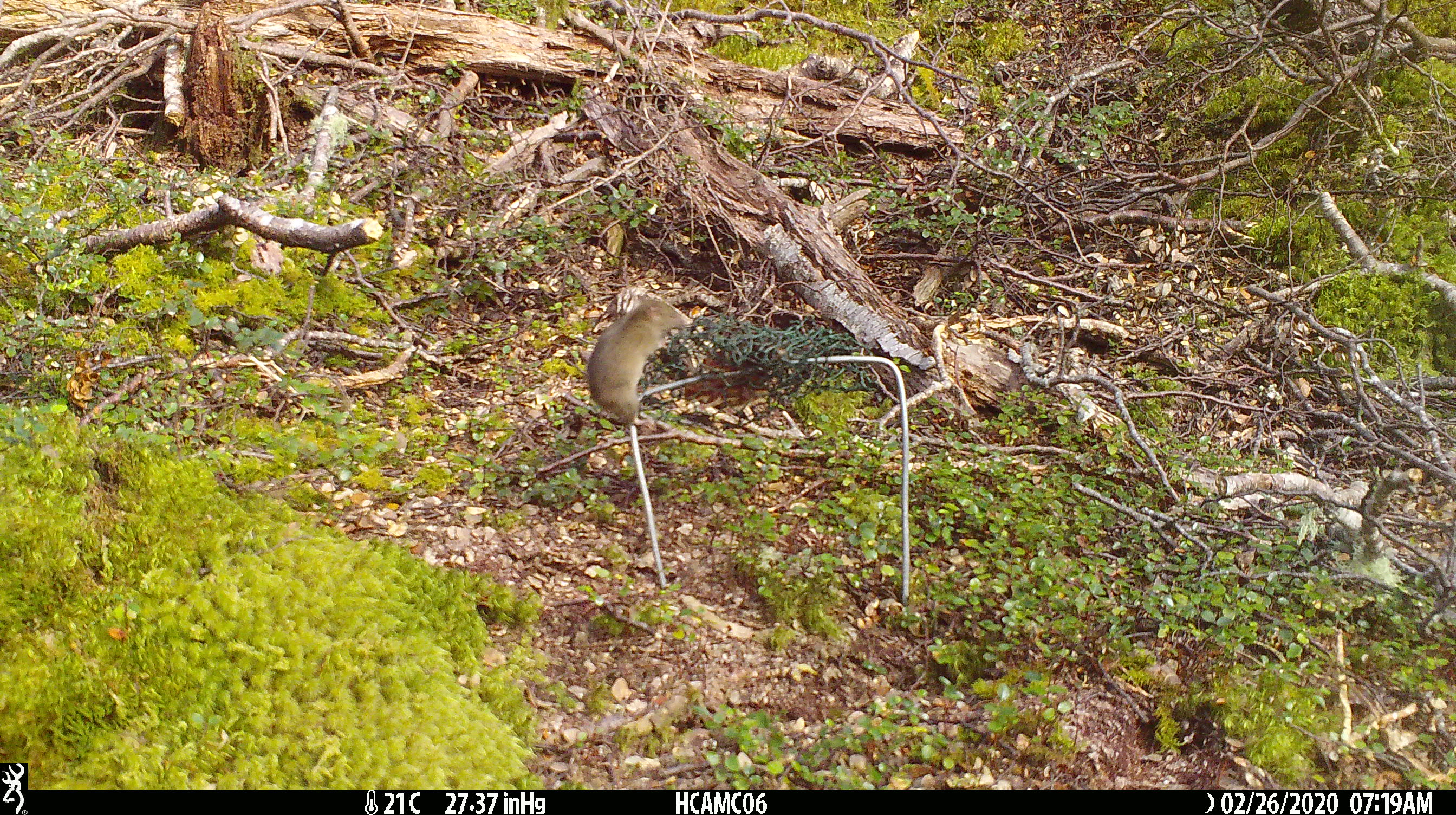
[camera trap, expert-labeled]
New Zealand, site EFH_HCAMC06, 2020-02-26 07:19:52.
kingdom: Animalia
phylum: Chordata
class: Mammalia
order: Rodentia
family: Muridae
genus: Mus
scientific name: Mus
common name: mouse